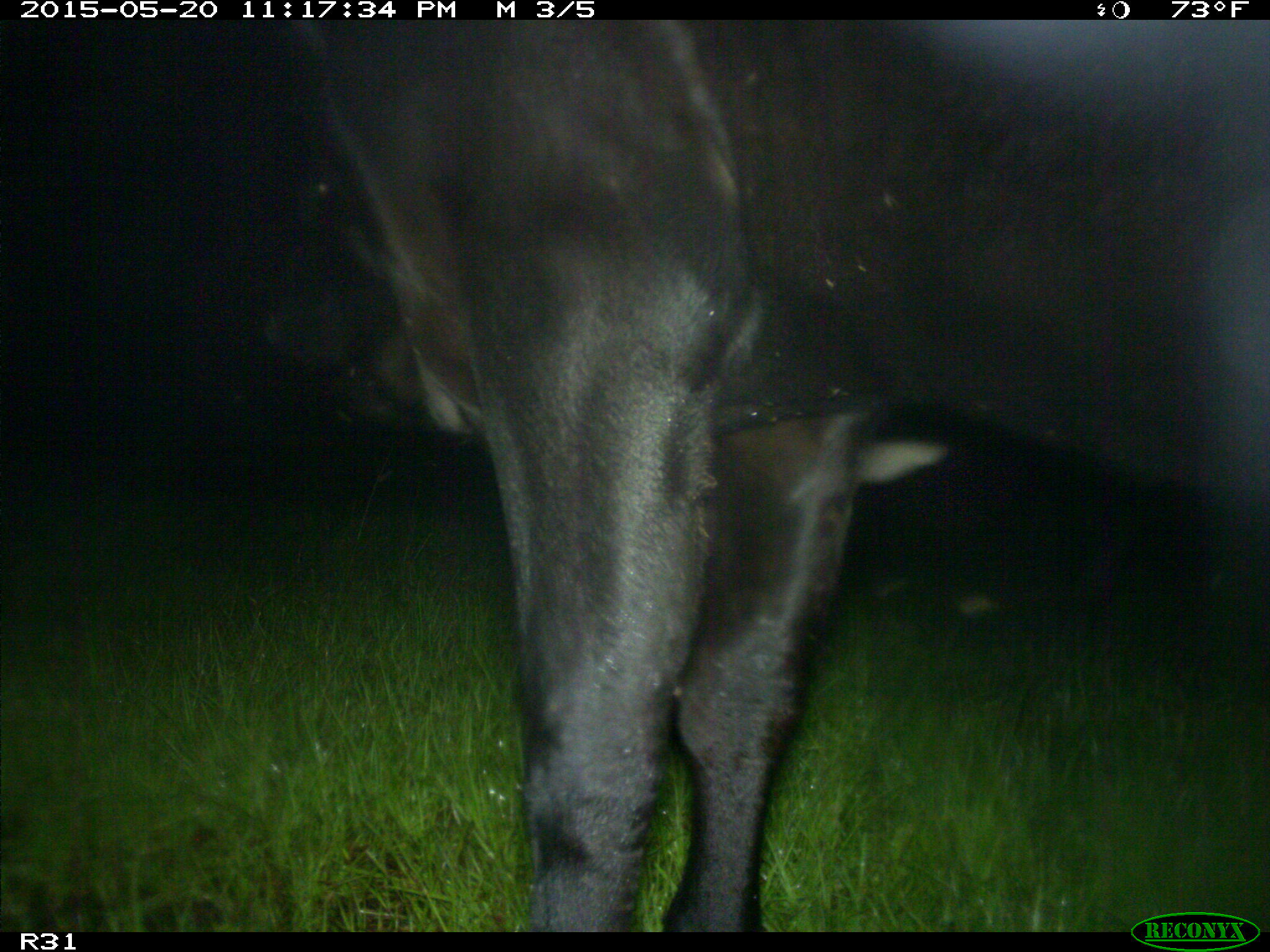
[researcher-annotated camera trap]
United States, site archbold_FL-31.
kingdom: Animalia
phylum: Chordata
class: Mammalia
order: Artiodactyla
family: Bovidae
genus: Bos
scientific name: Bos taurus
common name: domestic cow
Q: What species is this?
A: Bos taurus (domestic cow).